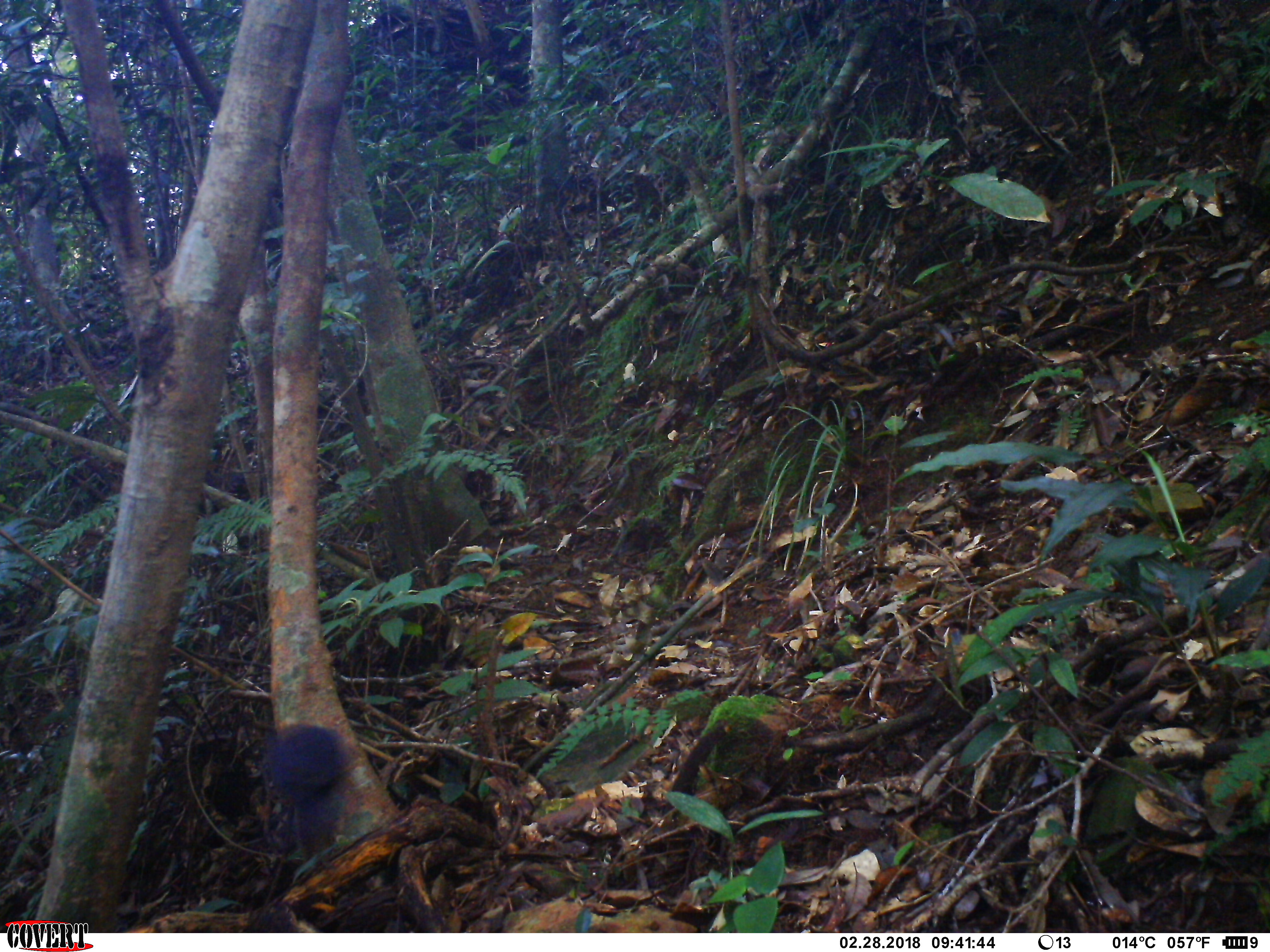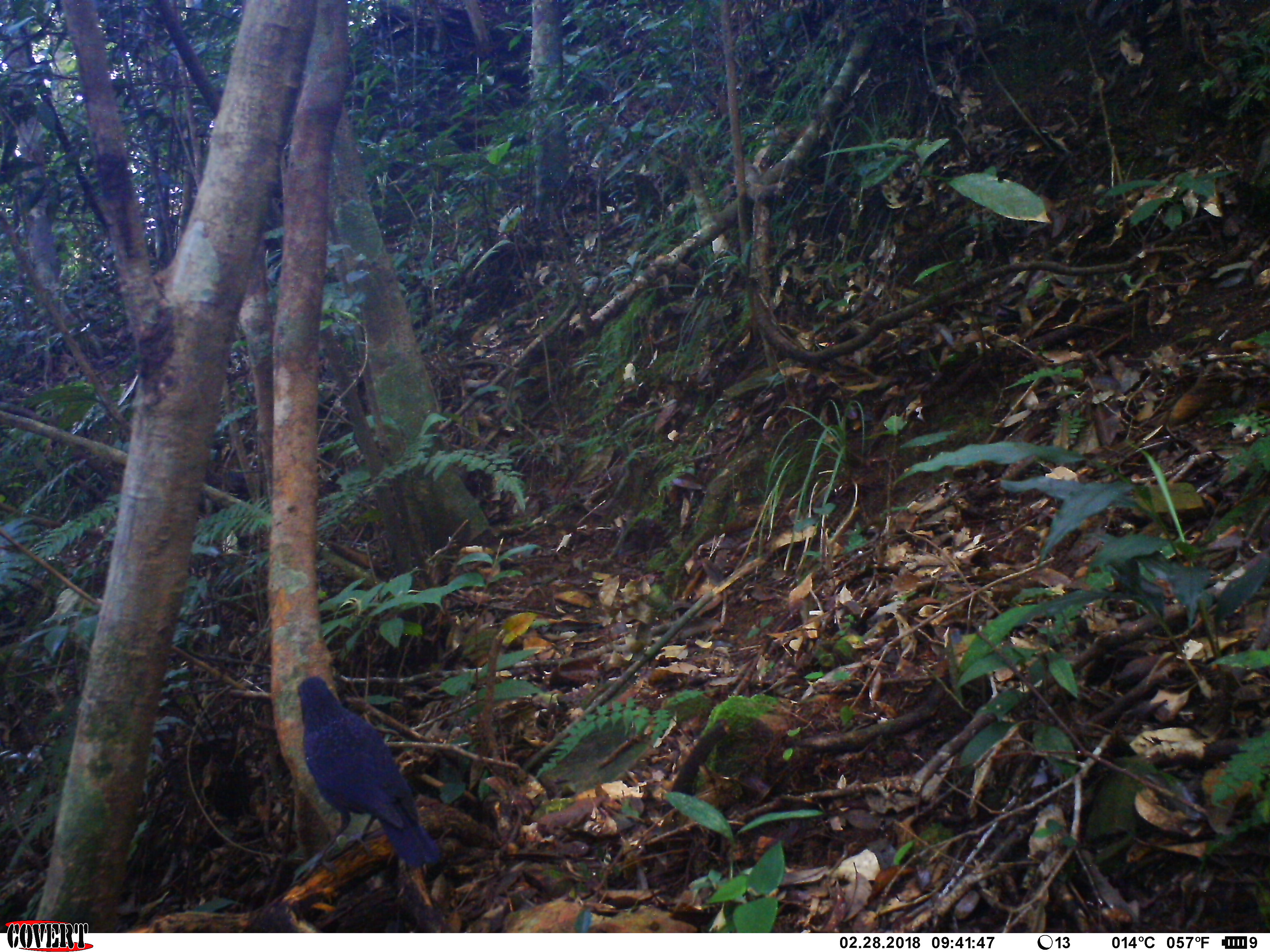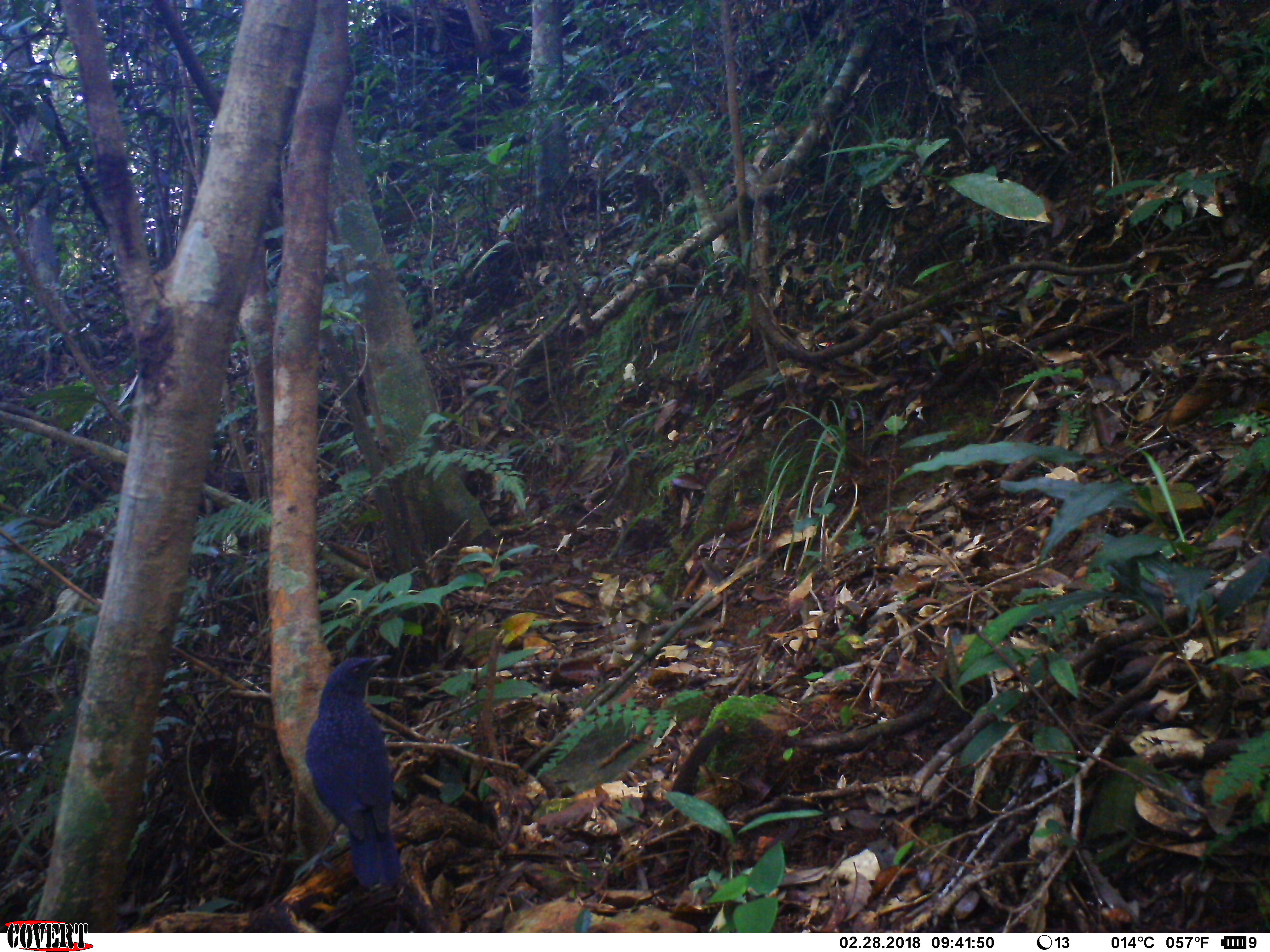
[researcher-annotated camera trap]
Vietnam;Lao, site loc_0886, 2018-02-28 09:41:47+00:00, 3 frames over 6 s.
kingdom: Animalia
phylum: Chordata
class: Aves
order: Passeriformes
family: Muscicapidae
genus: Myophonus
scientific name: Myophonus caeruleus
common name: blue whistling thrush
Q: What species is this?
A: Blue whistling thrush (Myophonus caeruleus).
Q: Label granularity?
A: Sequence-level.